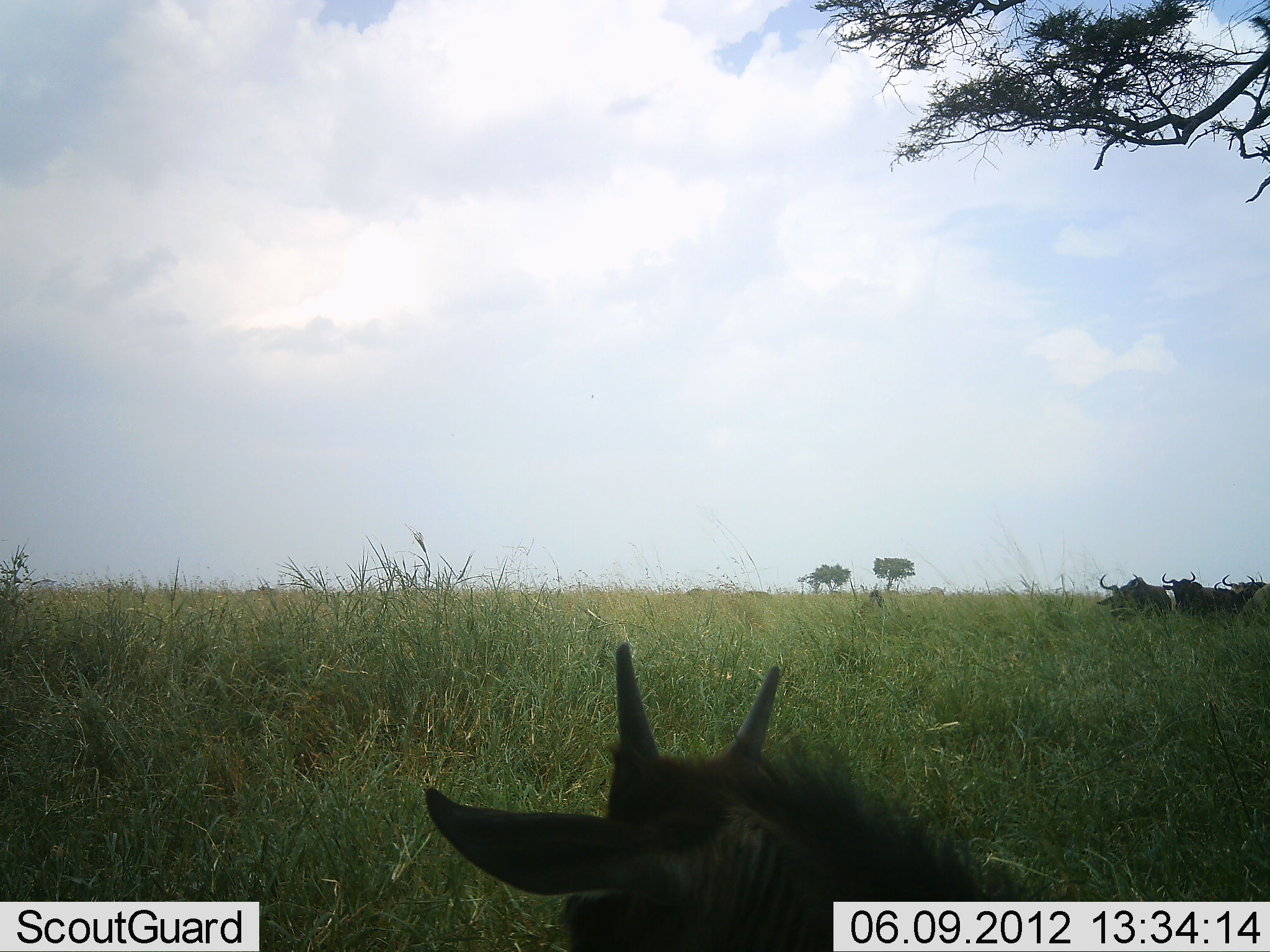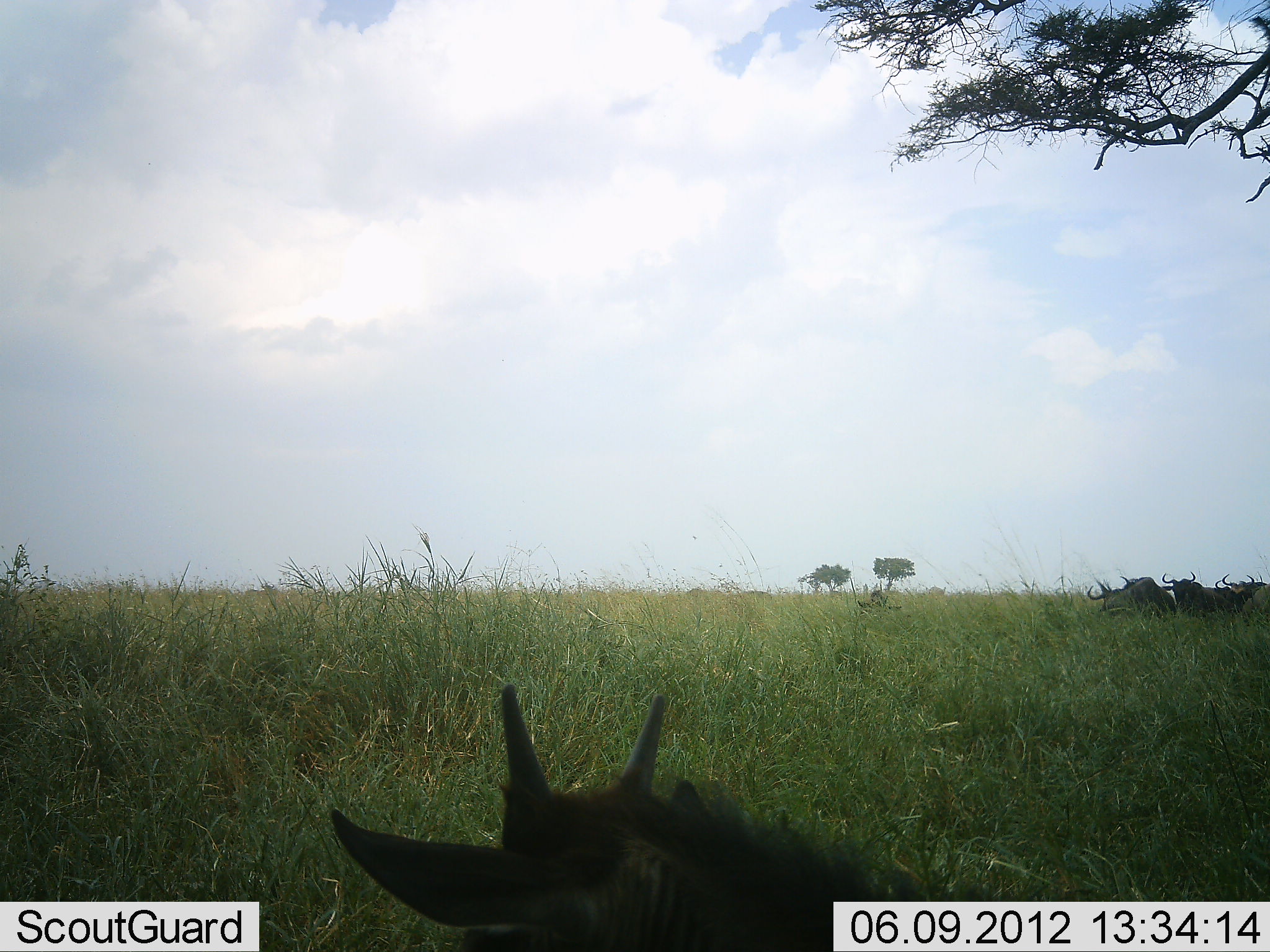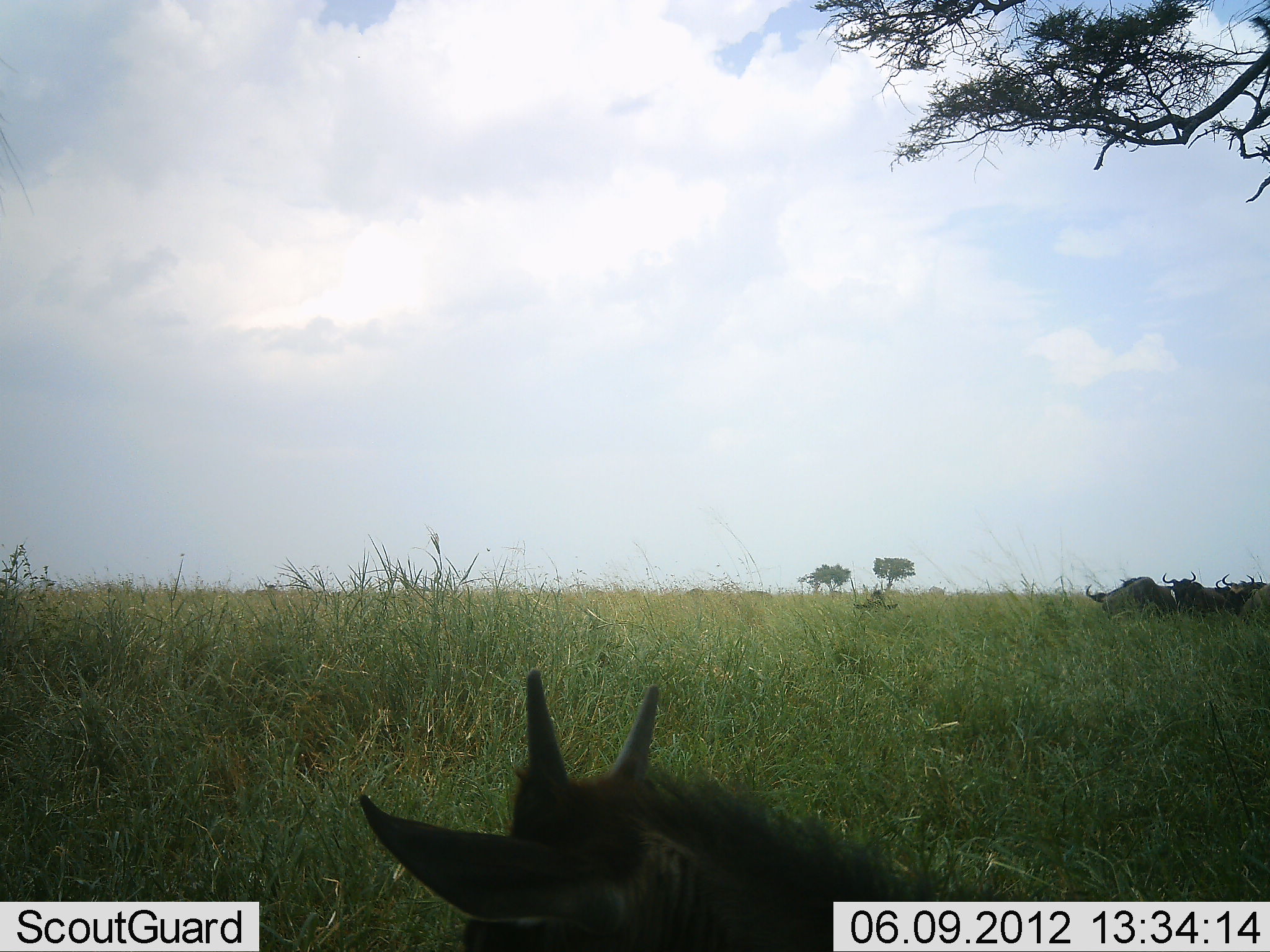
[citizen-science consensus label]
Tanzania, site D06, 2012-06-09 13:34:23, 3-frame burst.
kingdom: Animalia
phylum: Chordata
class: Mammalia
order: Artiodactyla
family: Bovidae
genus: Connochaetes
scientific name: Connochaetes taurinus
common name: blue wildebeest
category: wildebeest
Wildebeest (blue wildebeest) (Connochaetes taurinus), count 5. Behavior (volunteer vote fractions): standing 50%, resting 67%, moving 17%, interacting 0%. Young present (vote fraction): 58%. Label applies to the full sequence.